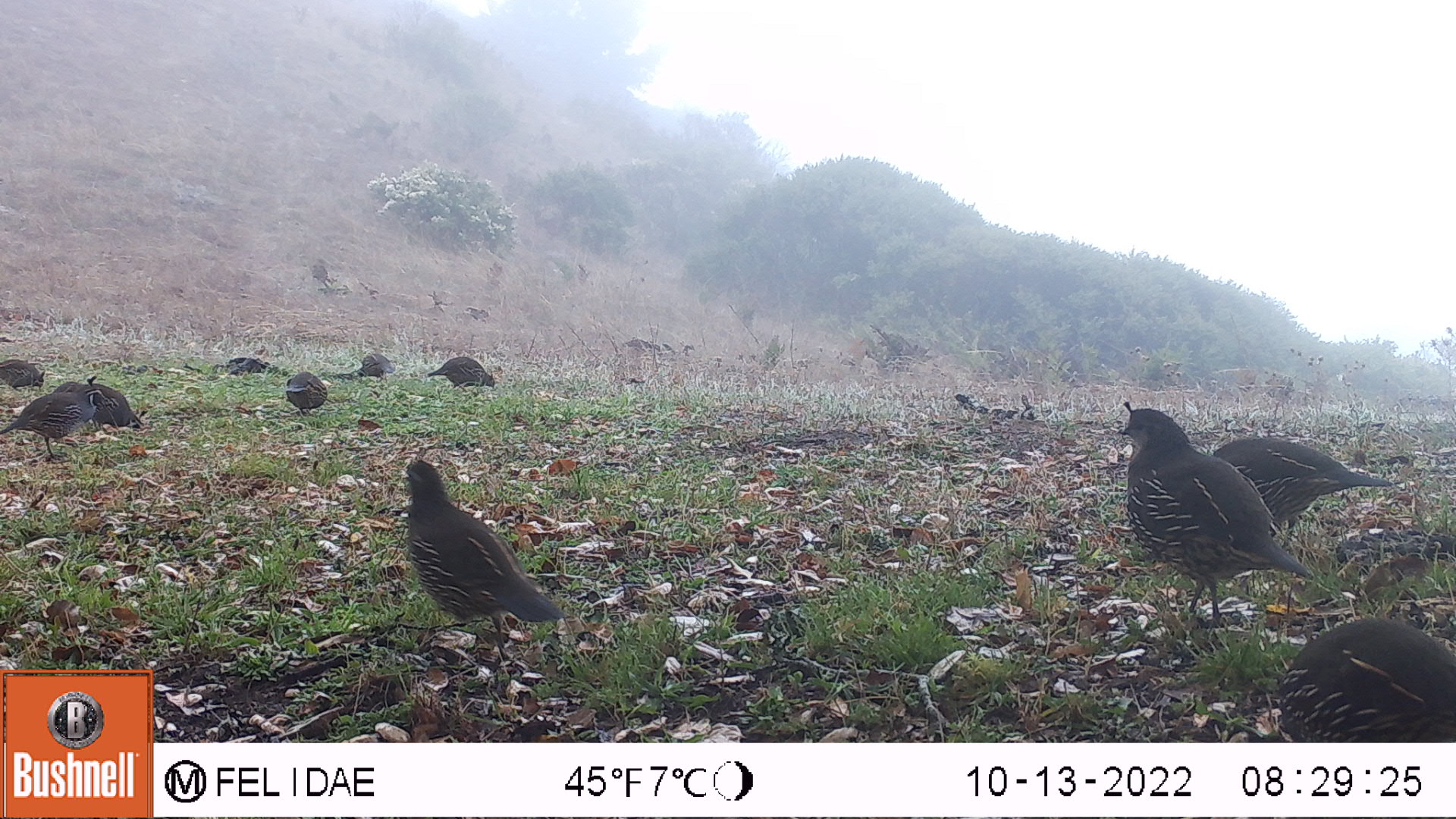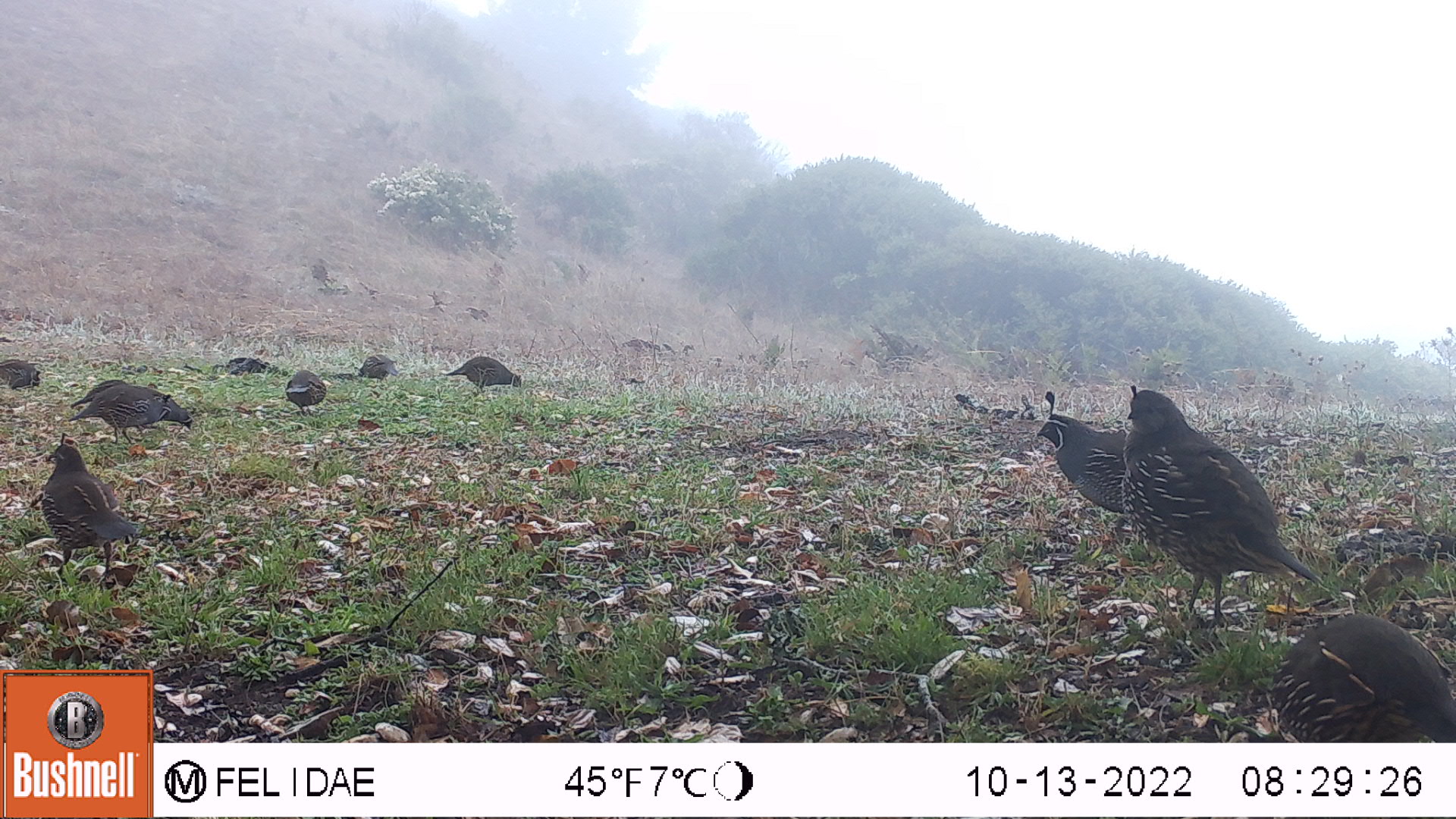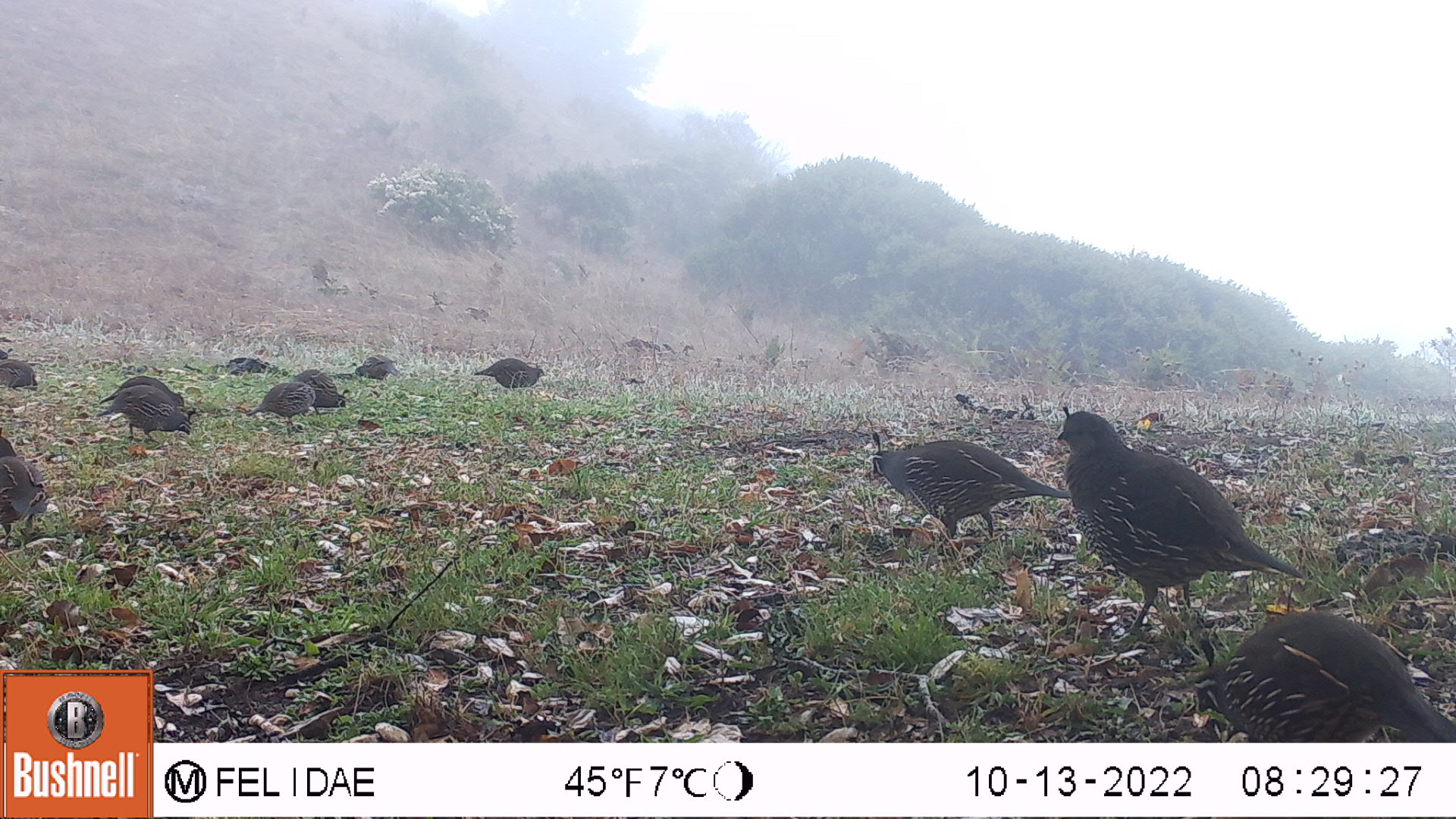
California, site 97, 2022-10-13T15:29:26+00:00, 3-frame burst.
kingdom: Animalia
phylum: Chordata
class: Aves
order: Galliformes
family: Odontophoridae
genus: Callipepla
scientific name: Callipepla californica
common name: california quail